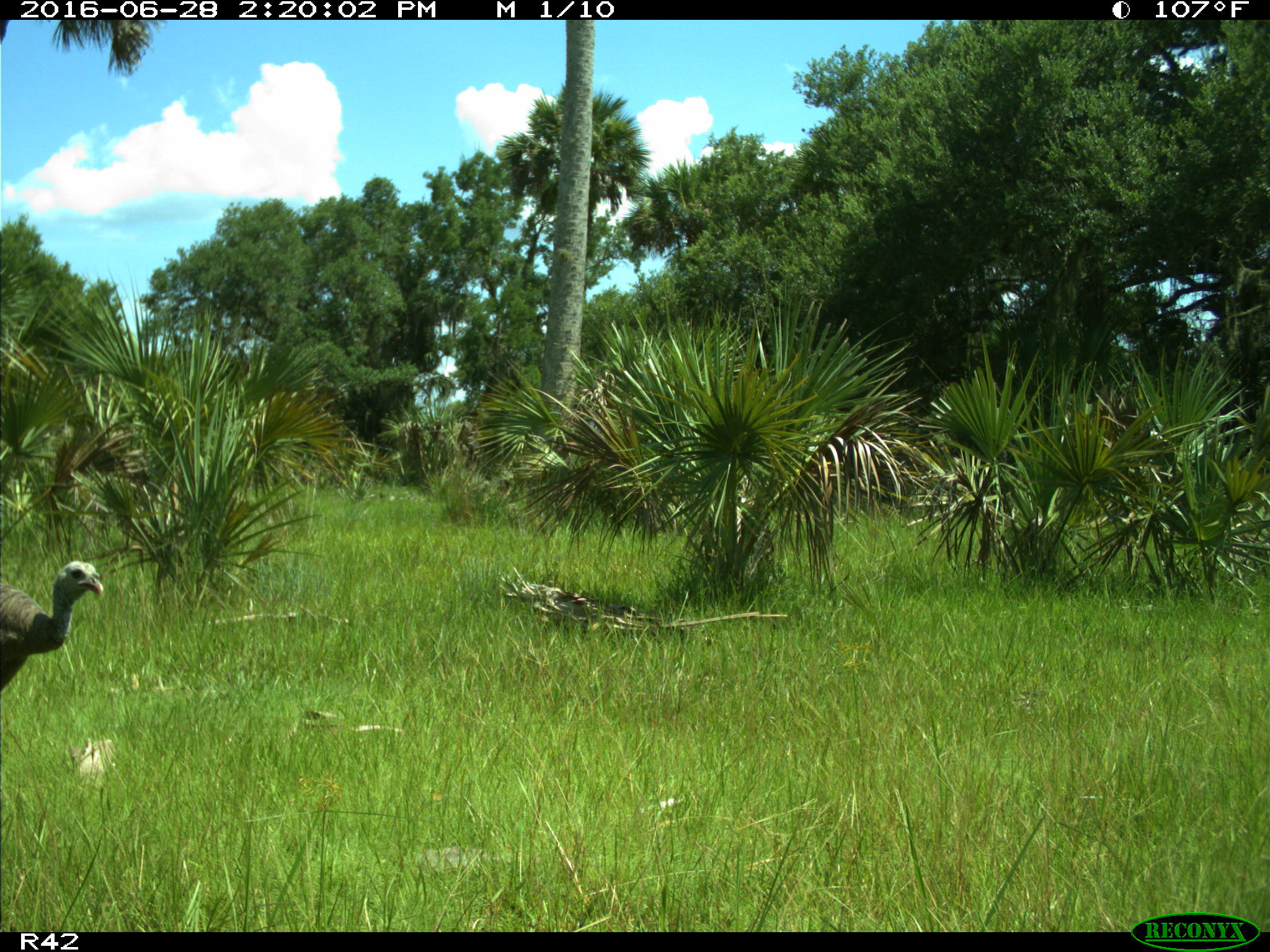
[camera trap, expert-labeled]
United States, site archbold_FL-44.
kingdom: Animalia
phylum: Chordata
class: Aves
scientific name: Aves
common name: birds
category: unidentified bird